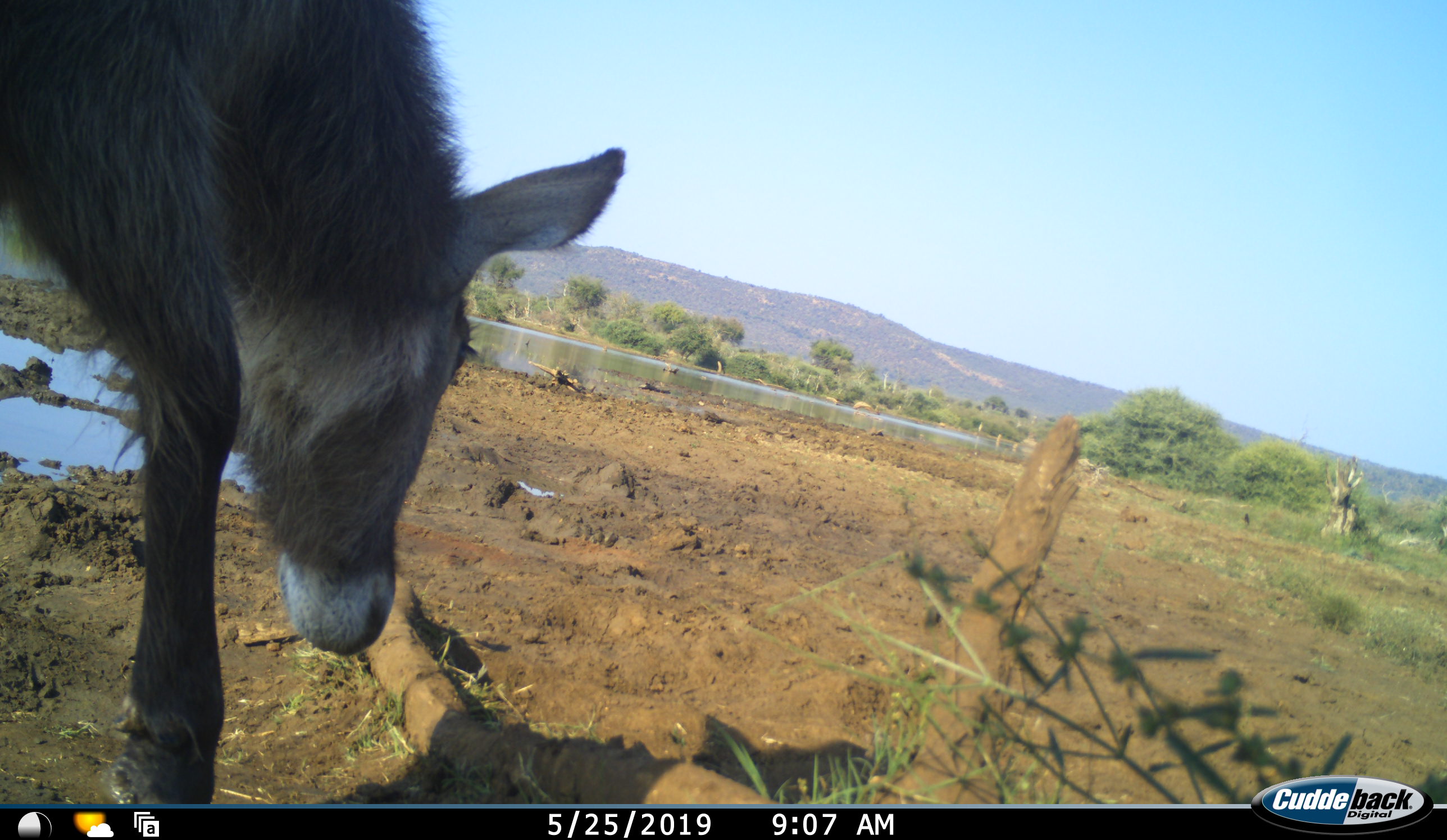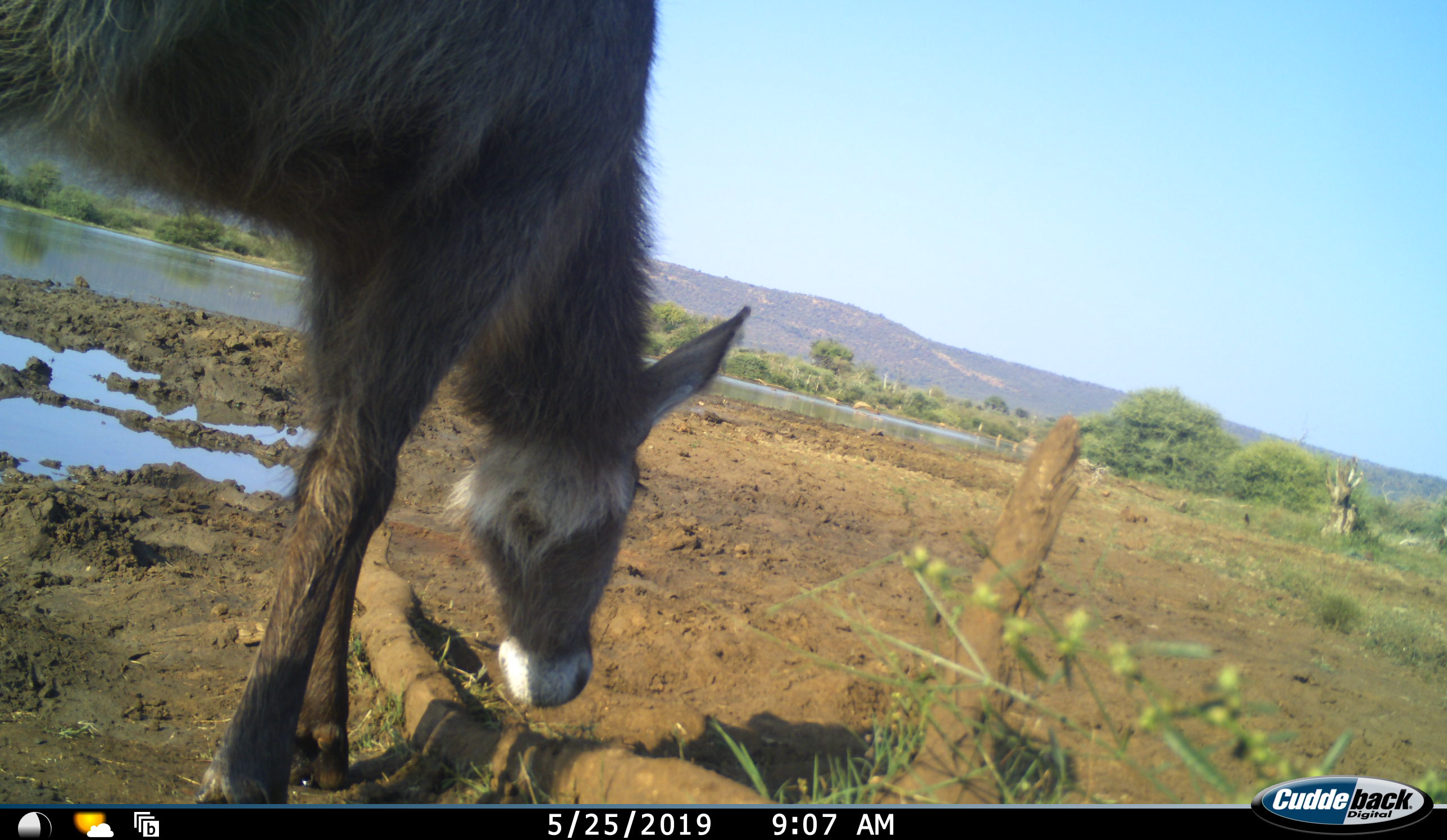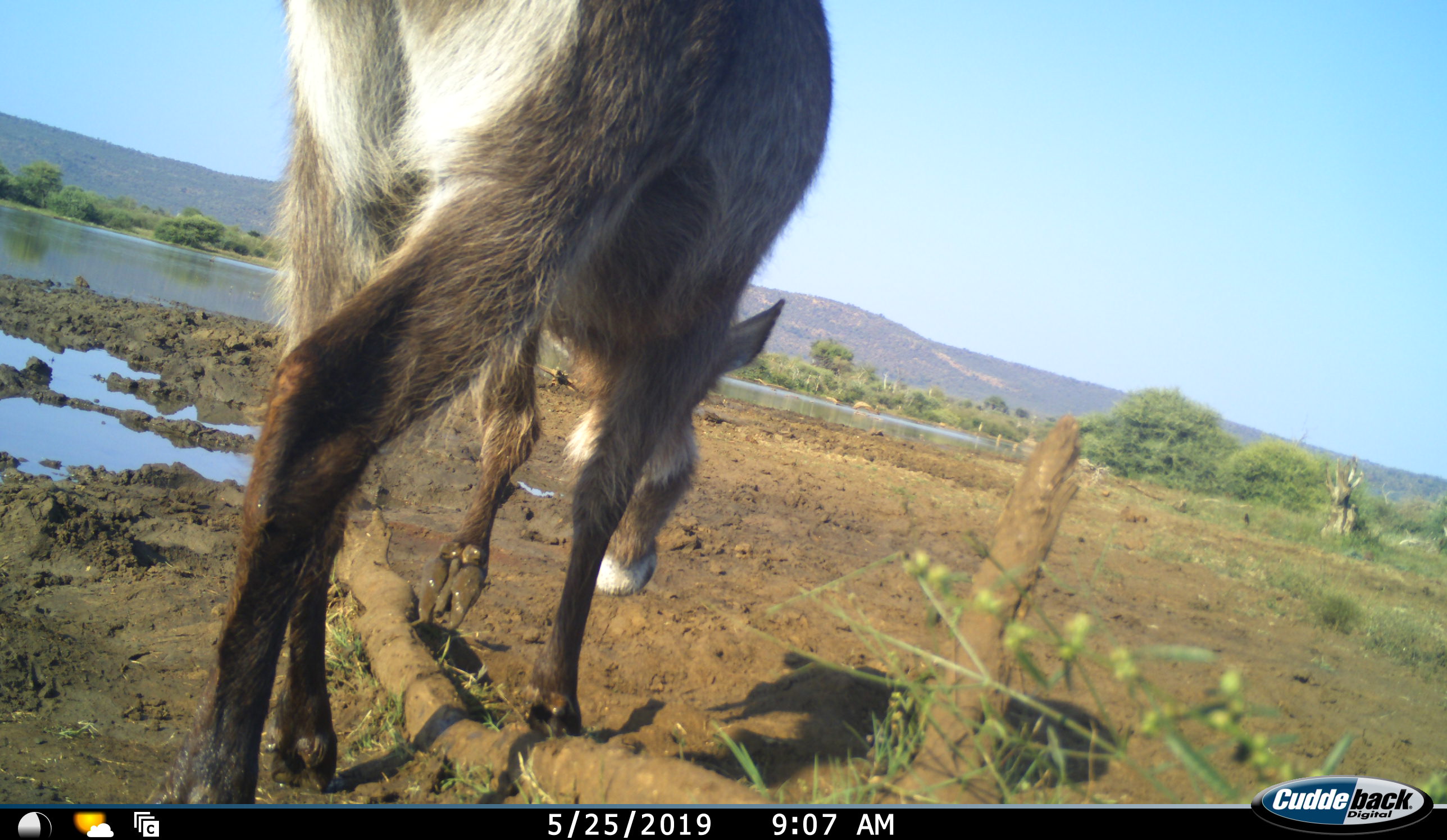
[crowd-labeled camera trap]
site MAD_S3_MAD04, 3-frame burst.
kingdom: Animalia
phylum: Chordata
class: Mammalia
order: Artiodactyla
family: Bovidae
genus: Kobus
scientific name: Kobus ellipsiprymnus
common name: waterbuck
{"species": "waterbuck (Kobus ellipsiprymnus)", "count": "1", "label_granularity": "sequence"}